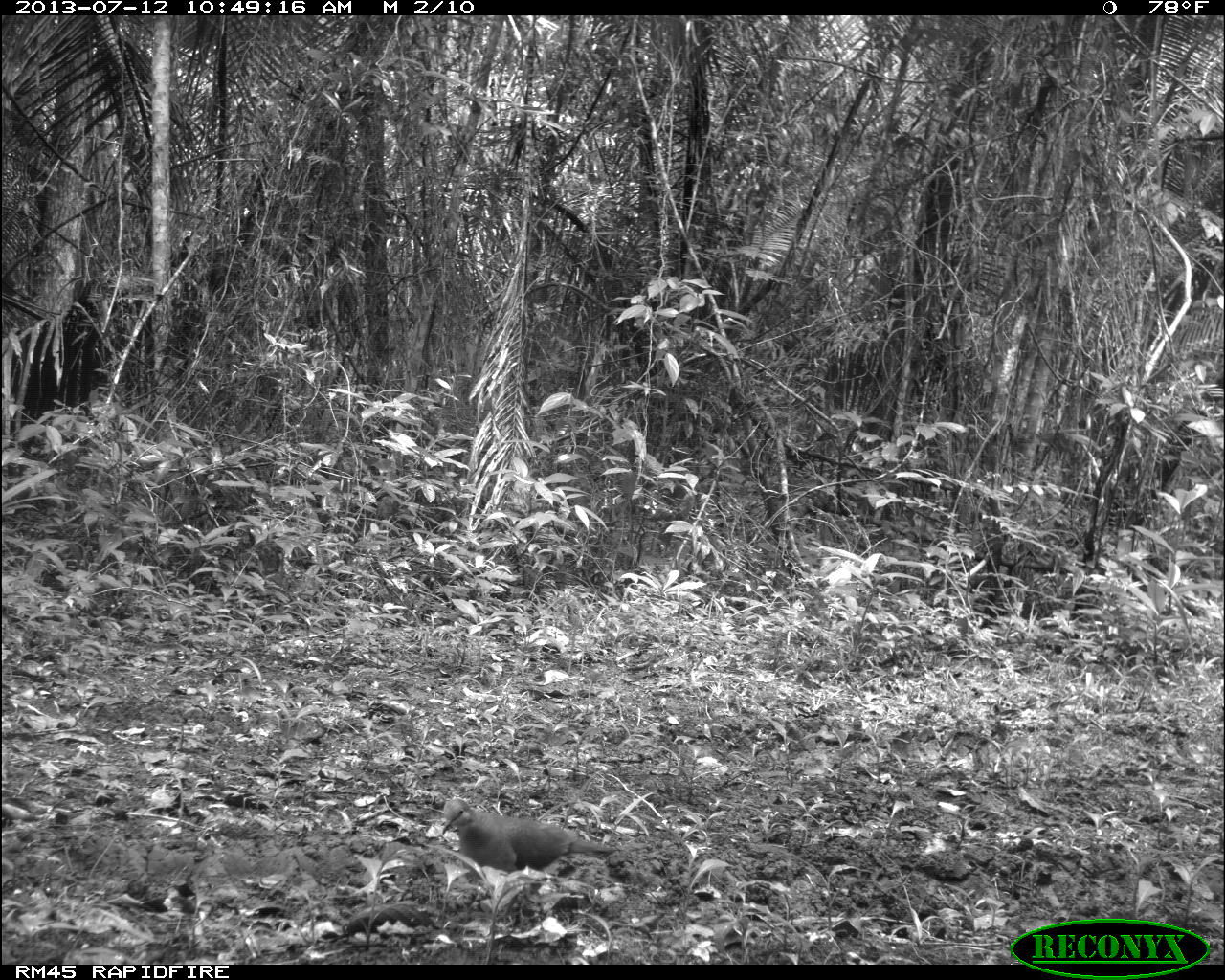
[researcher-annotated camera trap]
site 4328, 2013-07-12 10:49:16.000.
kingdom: Animalia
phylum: Chordata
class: Aves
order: Columbiformes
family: Columbidae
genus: Leptotila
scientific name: Leptotila plumbeiceps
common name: gray-headed dove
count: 1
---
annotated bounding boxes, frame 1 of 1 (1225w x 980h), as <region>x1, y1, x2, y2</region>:
leptotila plumbeiceps: <region>439, 796, 619, 874</region>